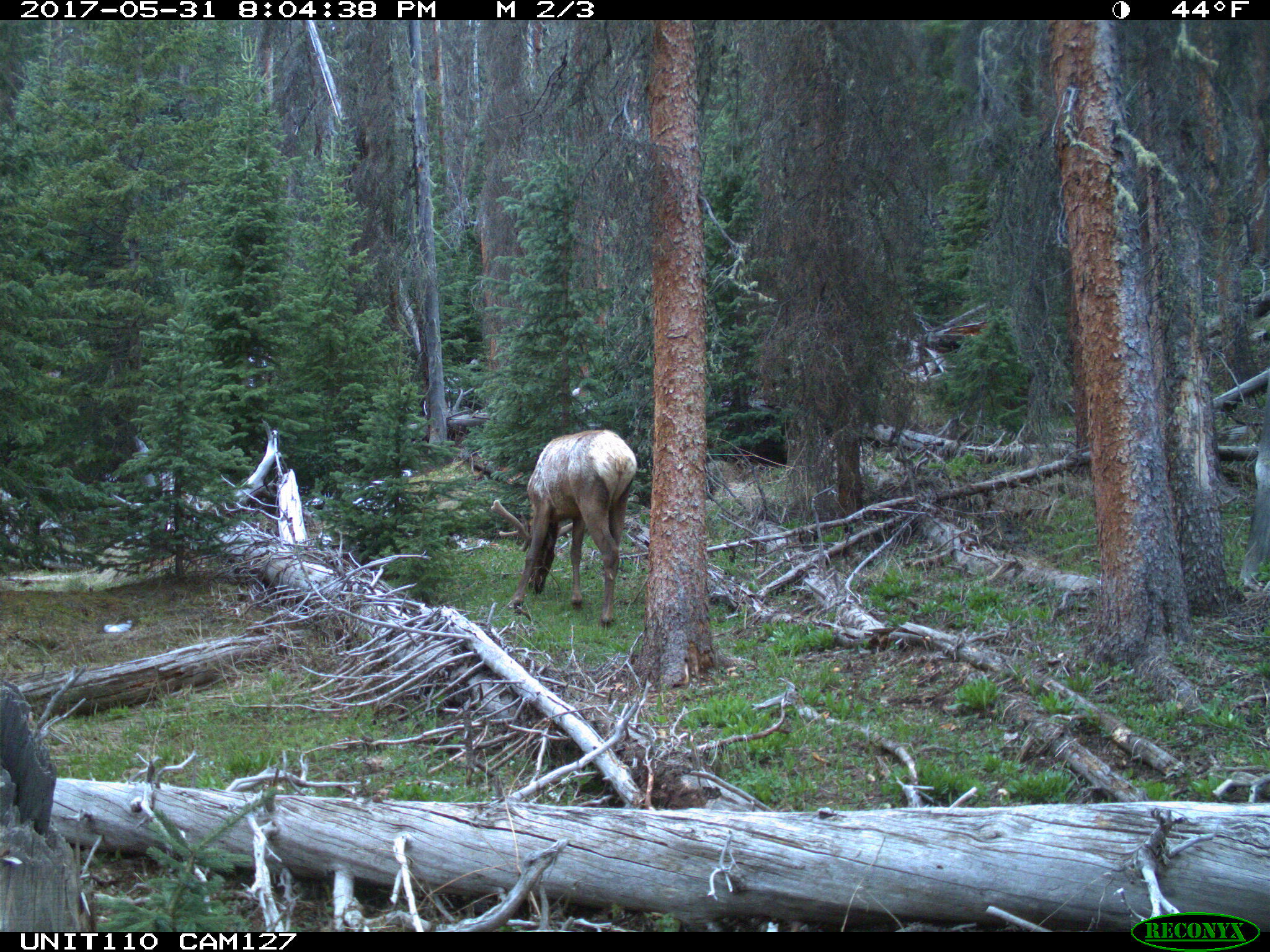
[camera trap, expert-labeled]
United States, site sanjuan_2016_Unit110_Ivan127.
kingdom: Animalia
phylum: Chordata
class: Mammalia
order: Artiodactyla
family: Cervidae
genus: Cervus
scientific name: Cervus elaphus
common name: red deer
Cervus elaphus (red deer).